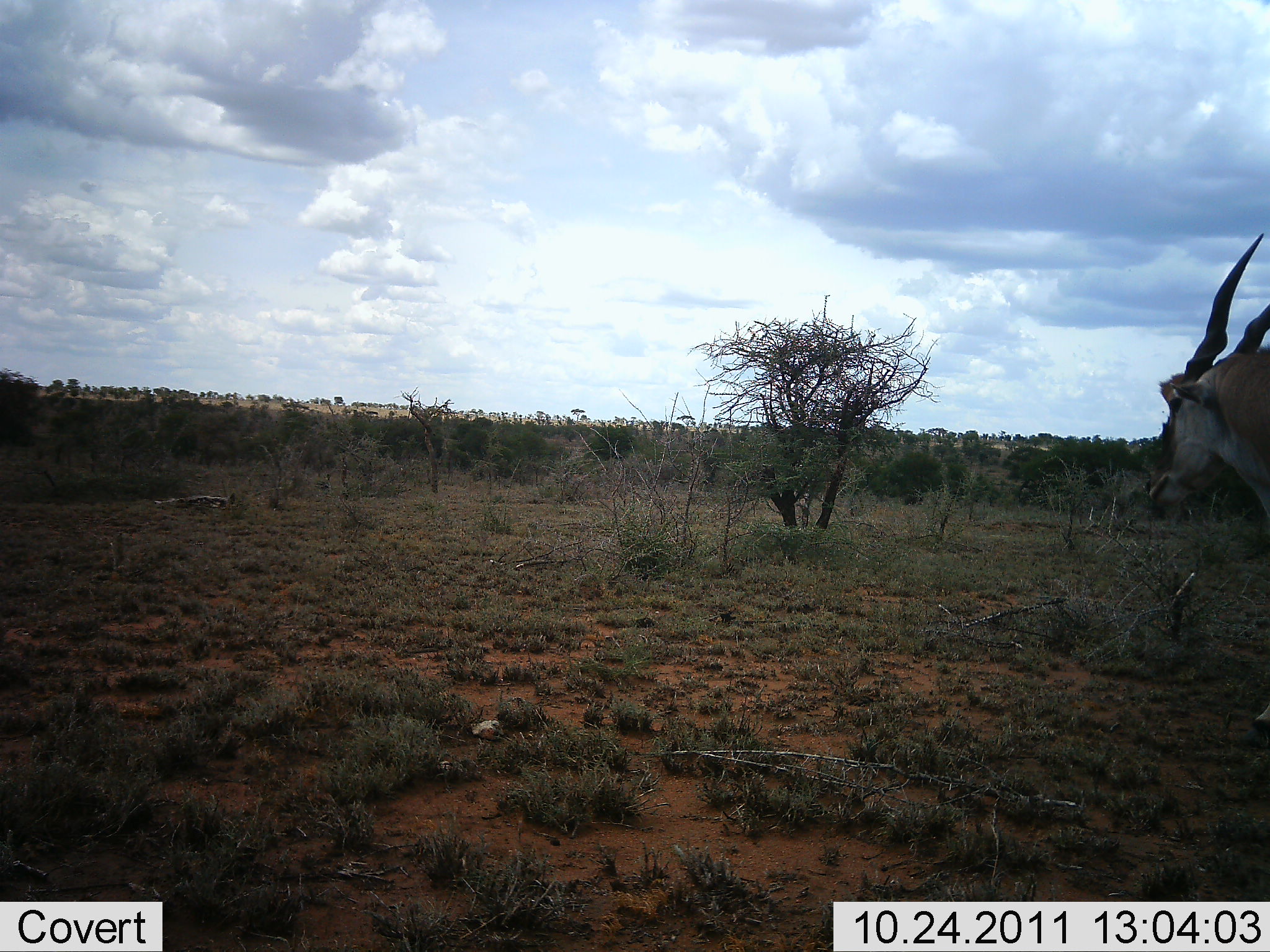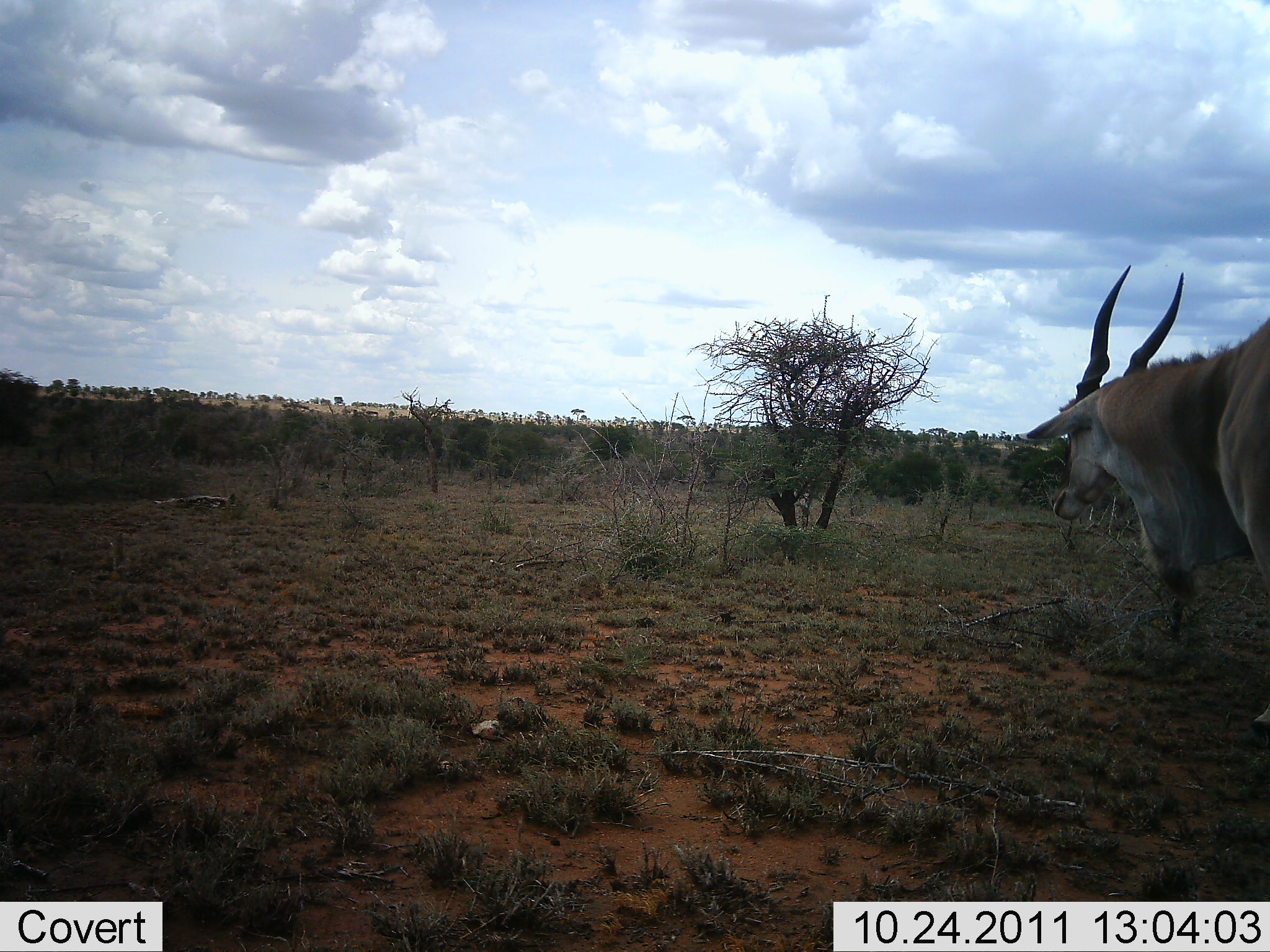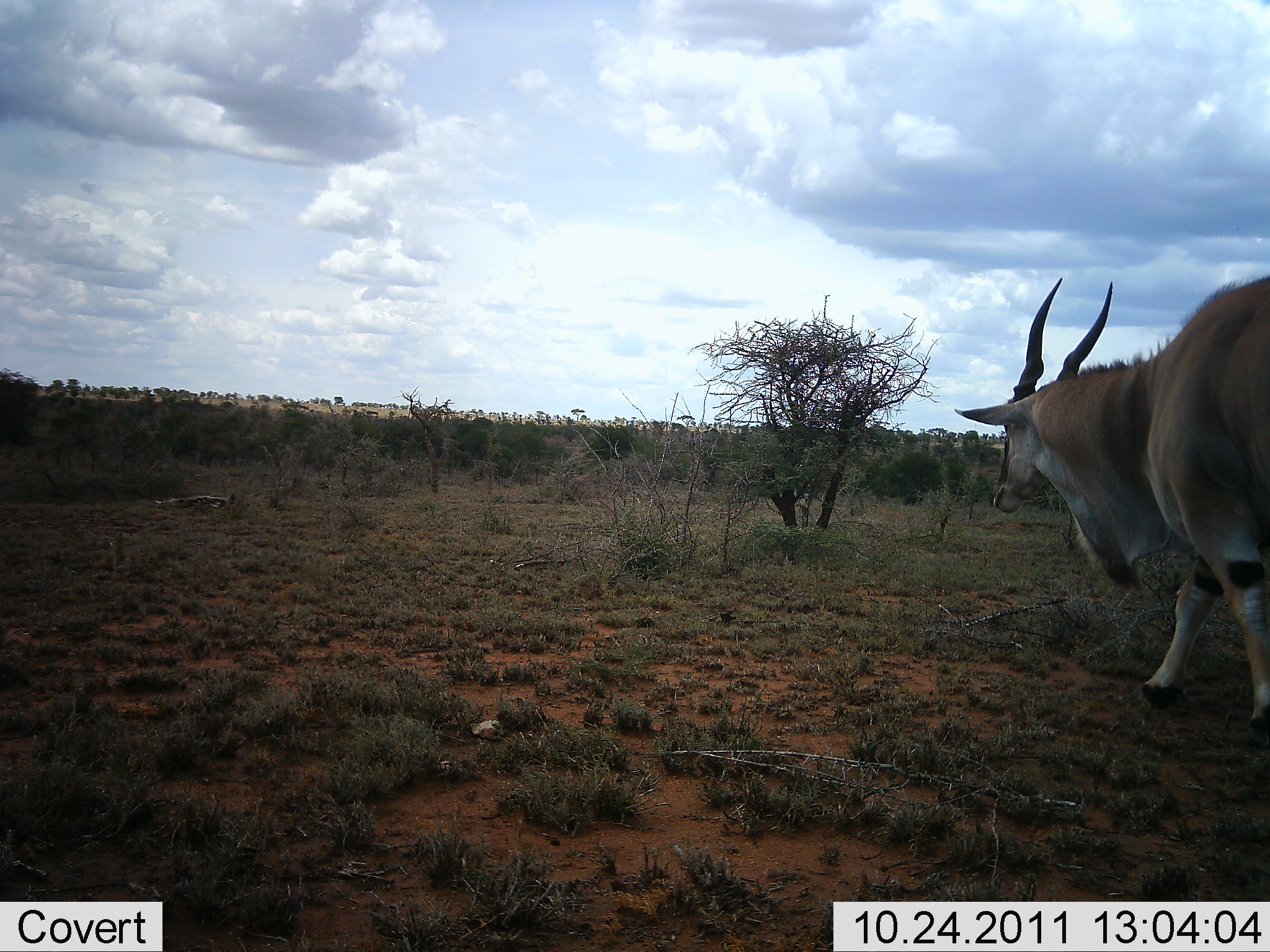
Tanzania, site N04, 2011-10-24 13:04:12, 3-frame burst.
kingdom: Animalia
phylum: Chordata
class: Mammalia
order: Artiodactyla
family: Bovidae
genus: Tragelaphus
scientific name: Tragelaphus oryx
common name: eland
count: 1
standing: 9%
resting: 0%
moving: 91%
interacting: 0%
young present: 0%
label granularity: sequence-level